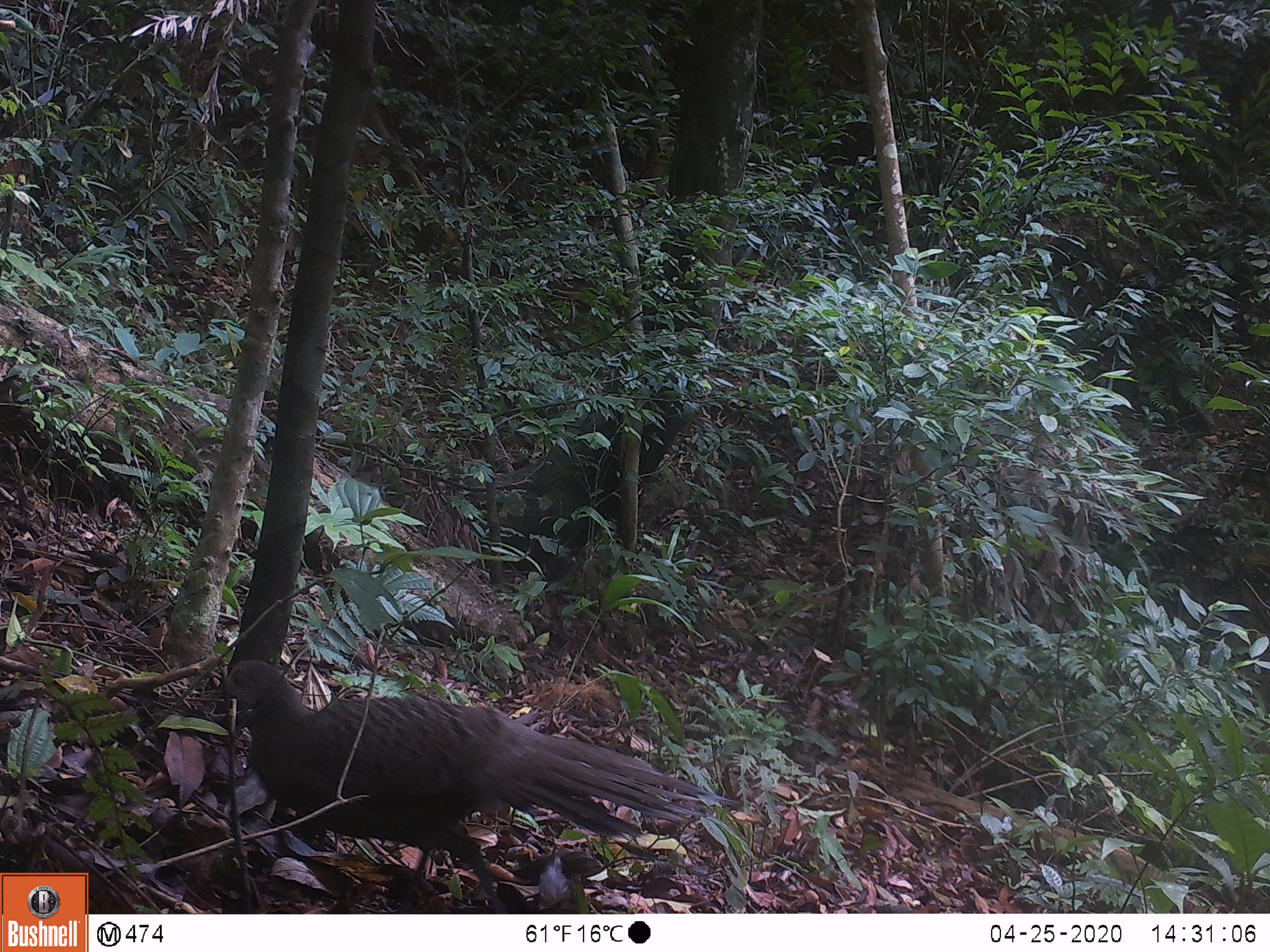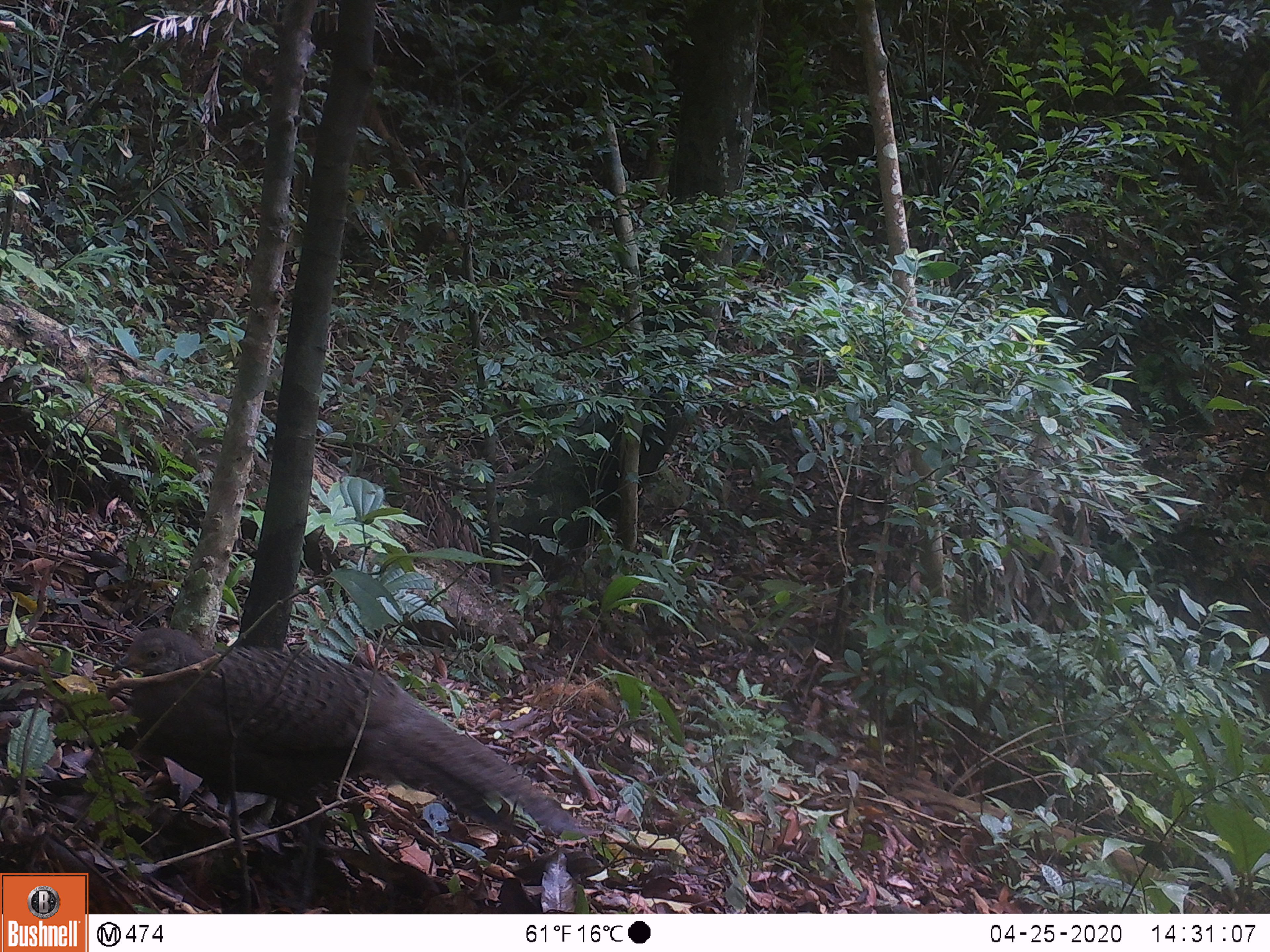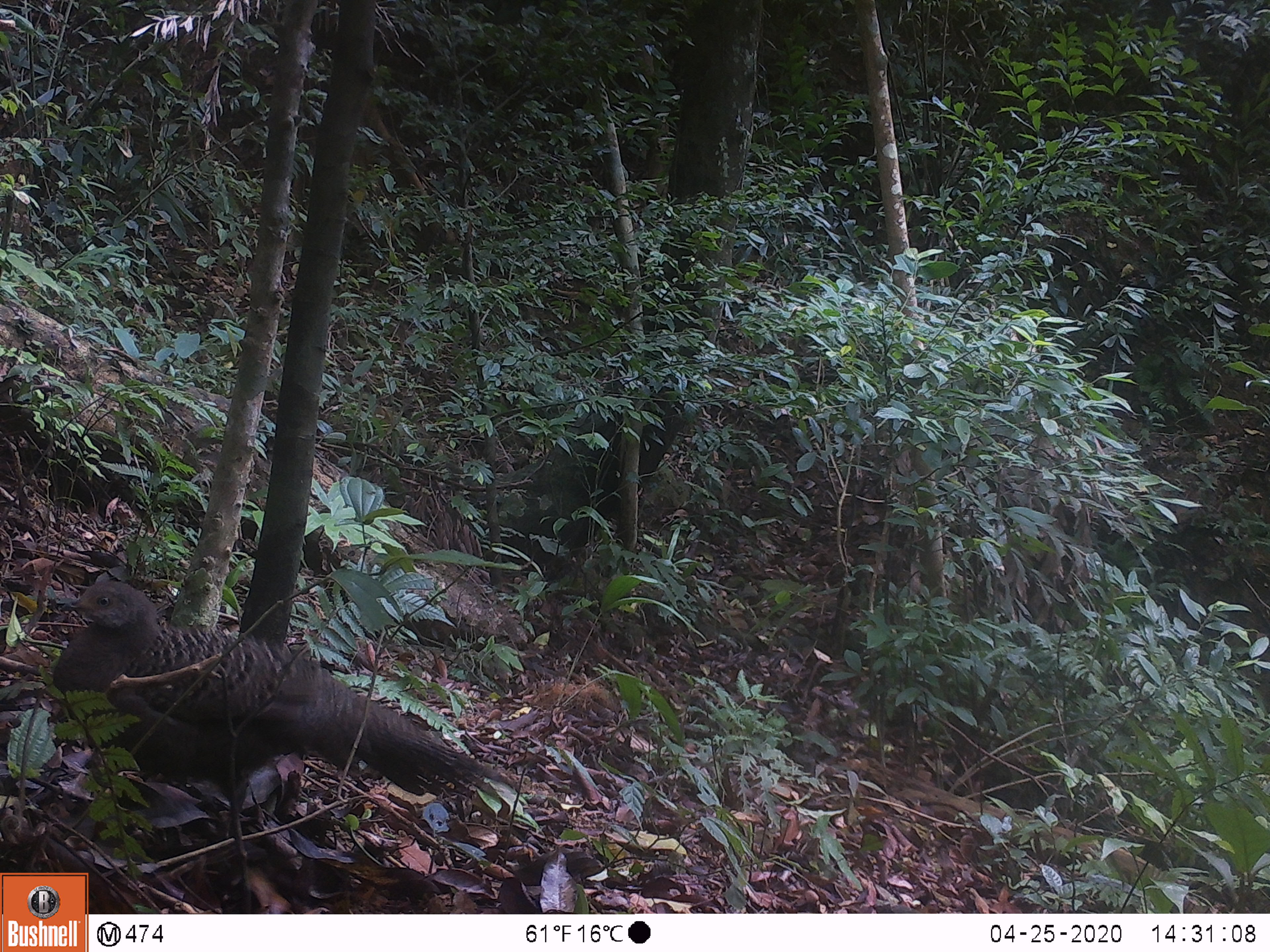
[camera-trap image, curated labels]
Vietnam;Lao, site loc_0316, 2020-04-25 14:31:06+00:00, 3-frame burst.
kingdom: Animalia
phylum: Chordata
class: Aves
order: Galliformes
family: Phasianidae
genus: Polyplectron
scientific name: Polyplectron bicalcaratum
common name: gray peacock-pheasant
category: grey peacock pheasant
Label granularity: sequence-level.